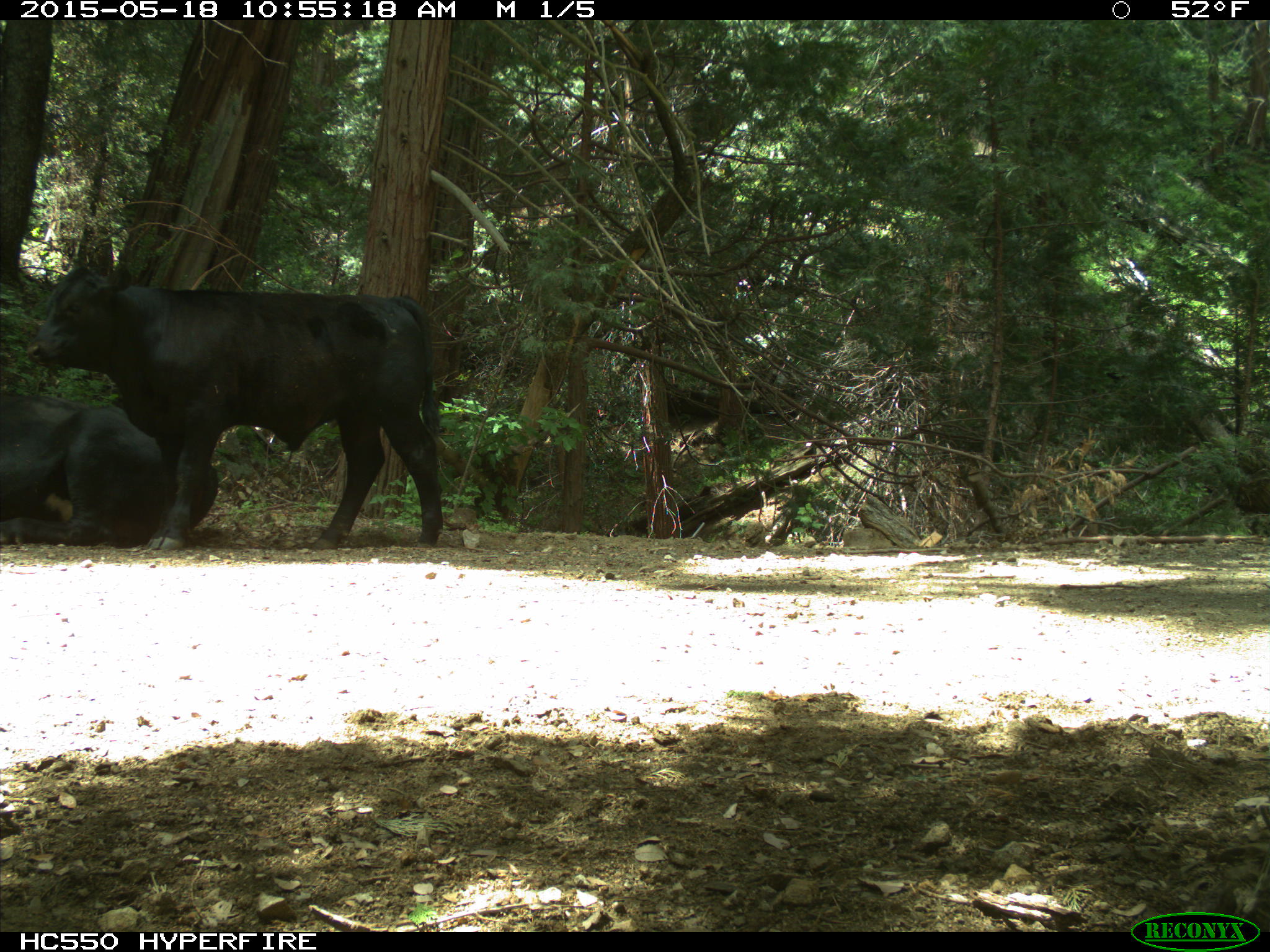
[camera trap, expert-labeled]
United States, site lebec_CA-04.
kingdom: Animalia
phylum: Chordata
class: Mammalia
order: Artiodactyla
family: Bovidae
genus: Bos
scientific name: Bos taurus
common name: domestic cow